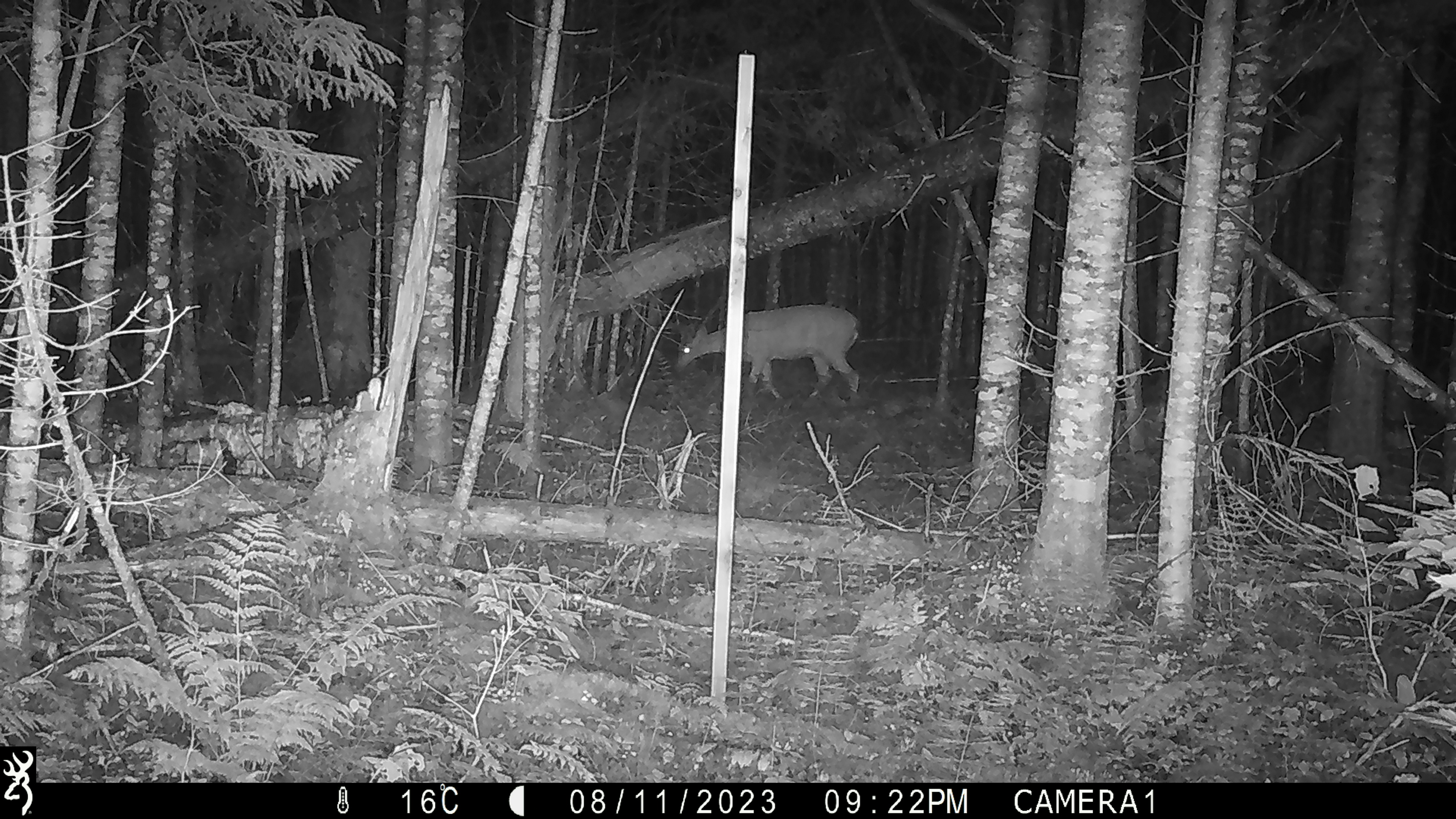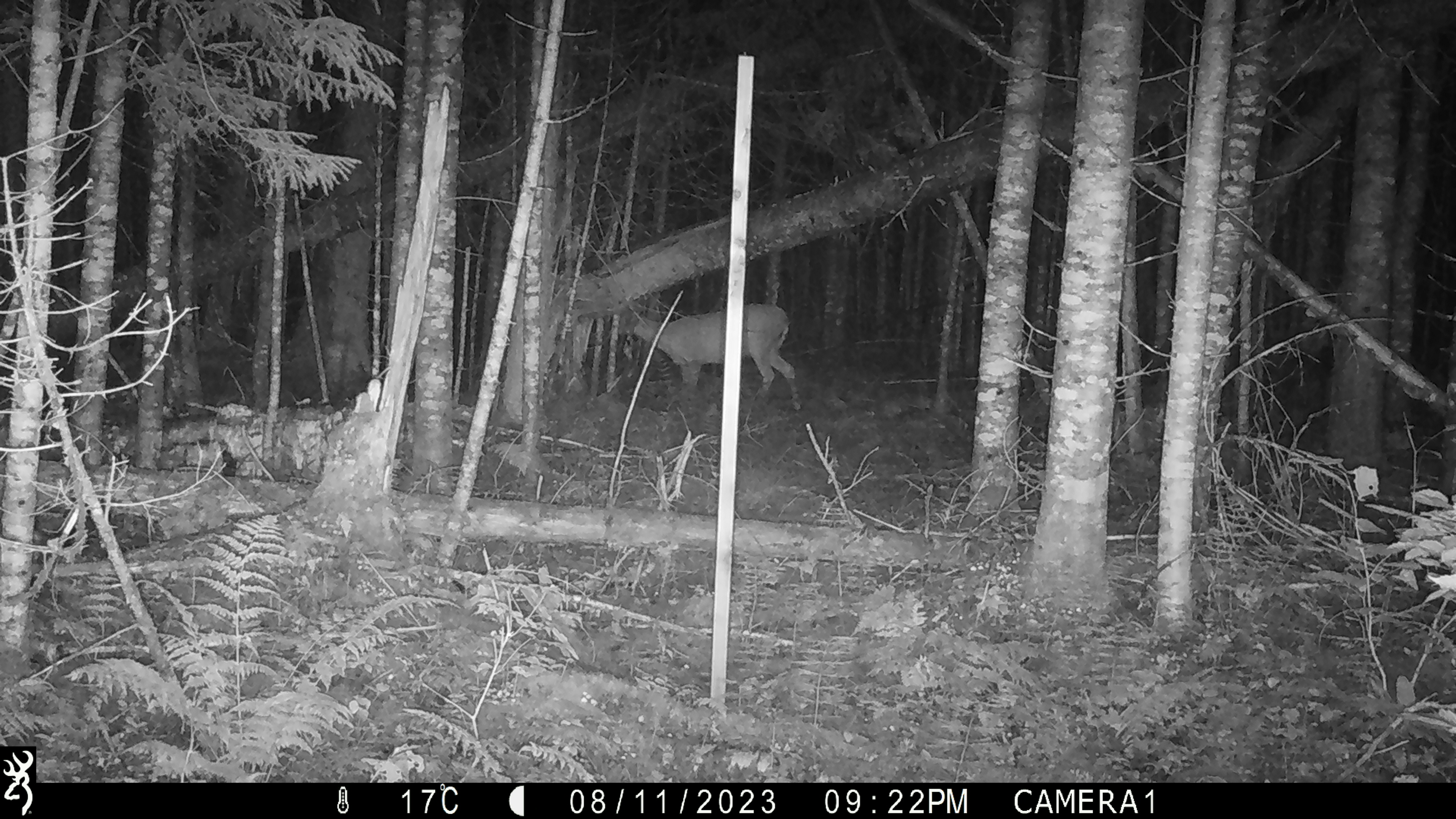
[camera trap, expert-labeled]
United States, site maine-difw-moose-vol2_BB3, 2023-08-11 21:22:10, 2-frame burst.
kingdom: Animalia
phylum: Chordata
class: Mammalia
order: Artiodactyla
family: Cervidae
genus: Odocoileus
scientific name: Odocoileus virginianus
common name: white-tailed deer